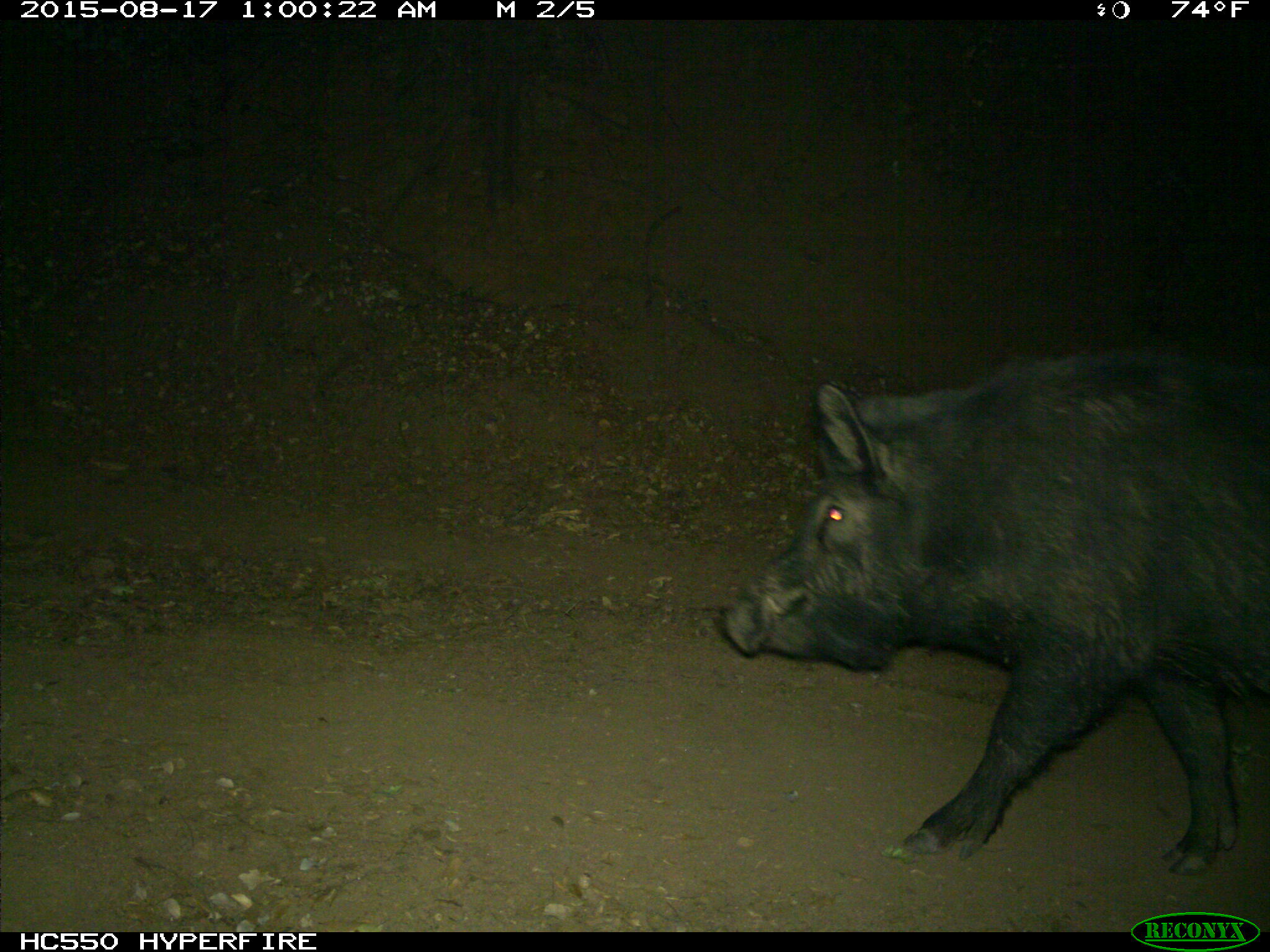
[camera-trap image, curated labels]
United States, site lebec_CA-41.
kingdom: Animalia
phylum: Chordata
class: Mammalia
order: Artiodactyla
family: Suidae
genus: Sus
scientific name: Sus scrofa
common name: wild boar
Sus scrofa (wild boar).